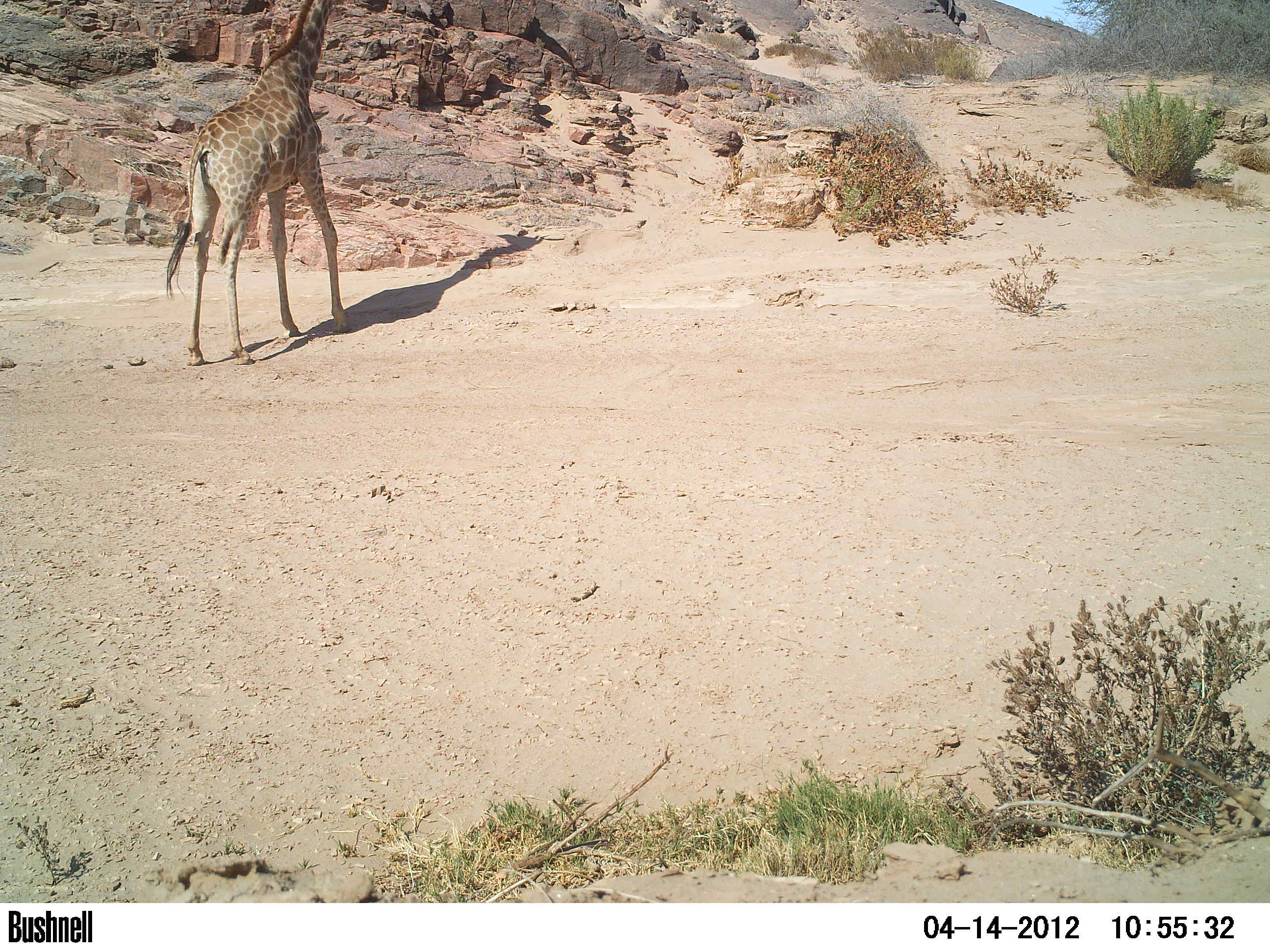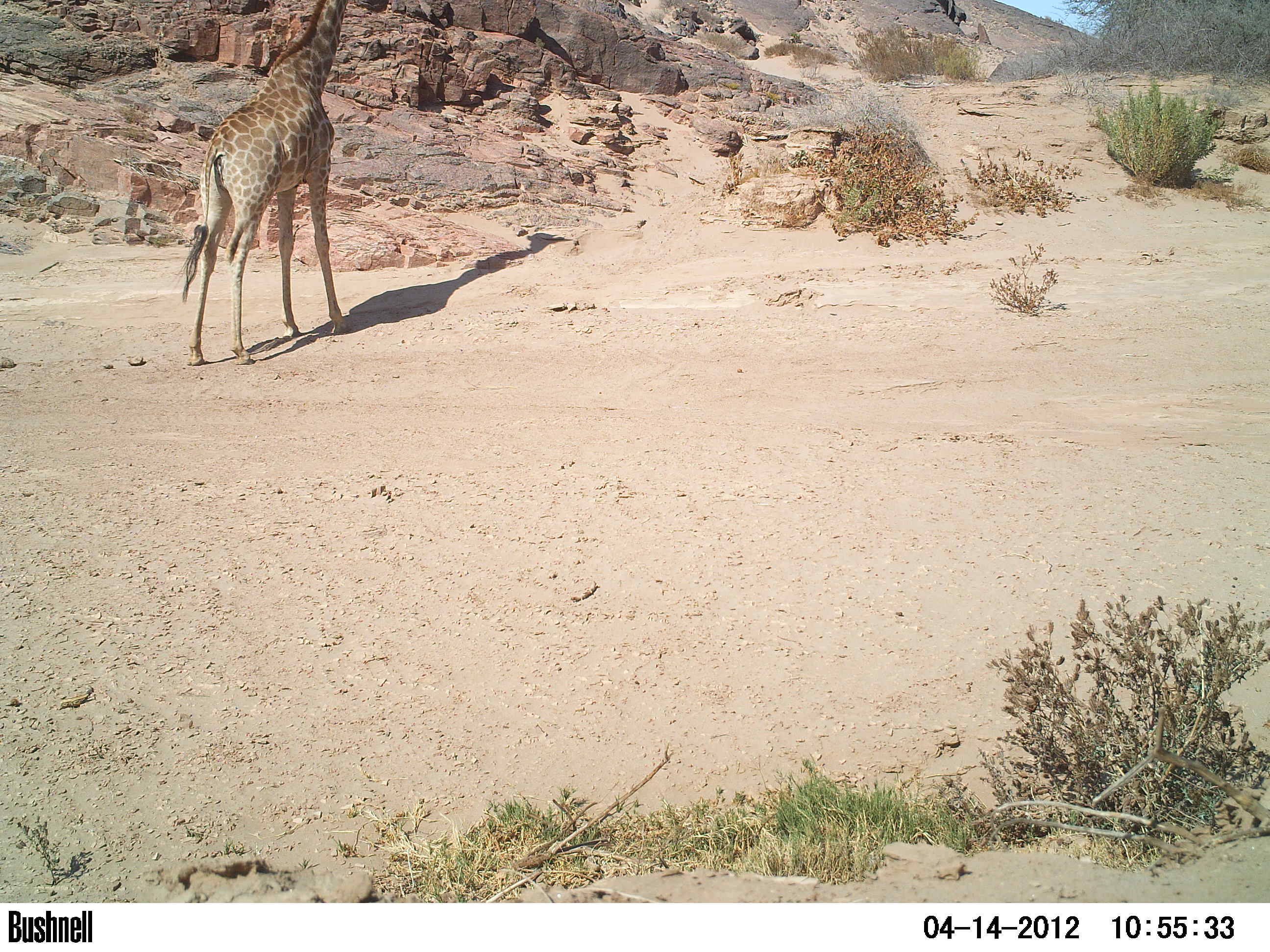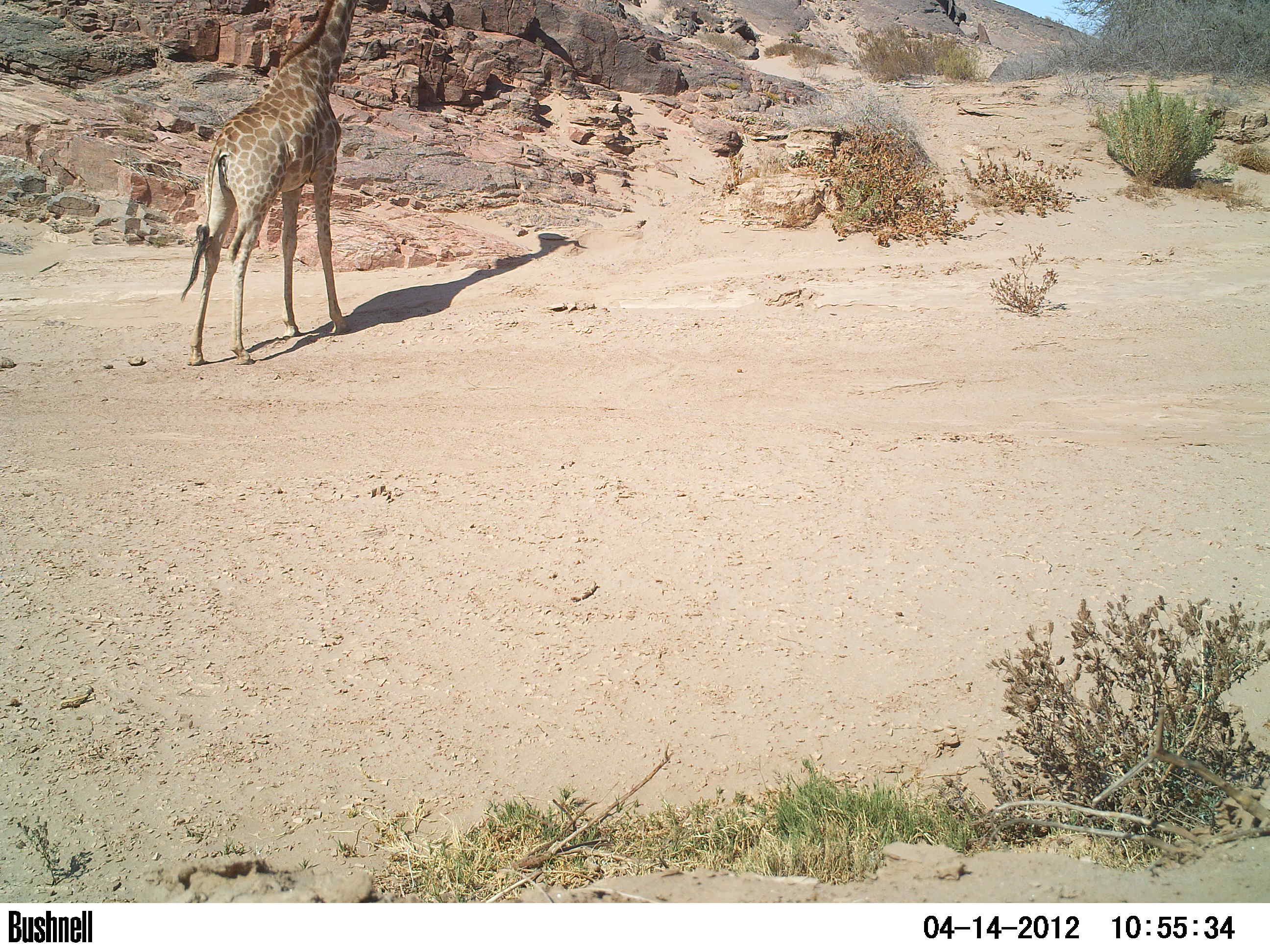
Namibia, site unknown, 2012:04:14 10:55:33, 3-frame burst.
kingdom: Animalia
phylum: Chordata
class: Mammalia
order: Artiodactyla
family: Giraffidae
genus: Giraffa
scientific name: Giraffa camelopardalis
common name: giraffe